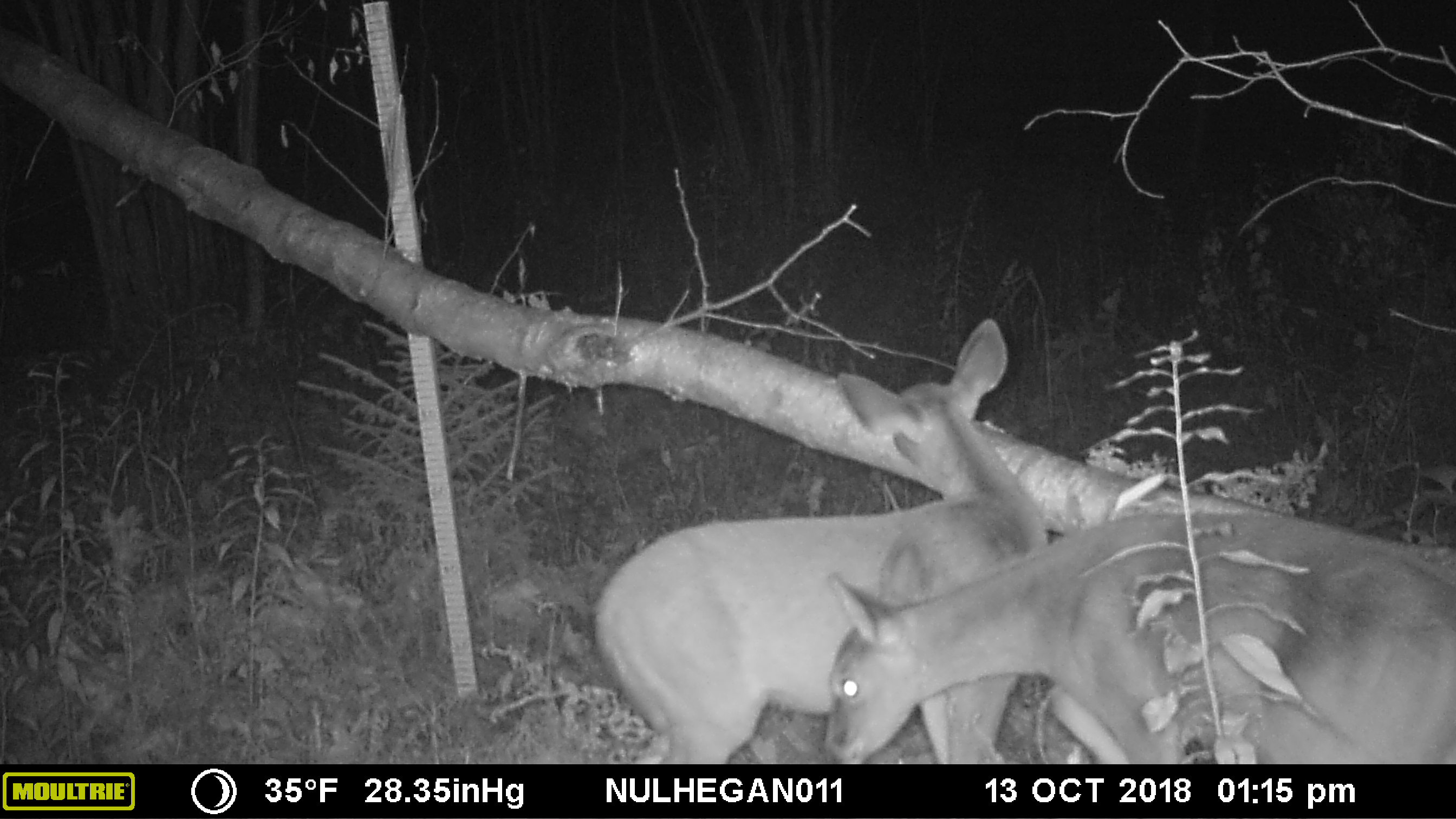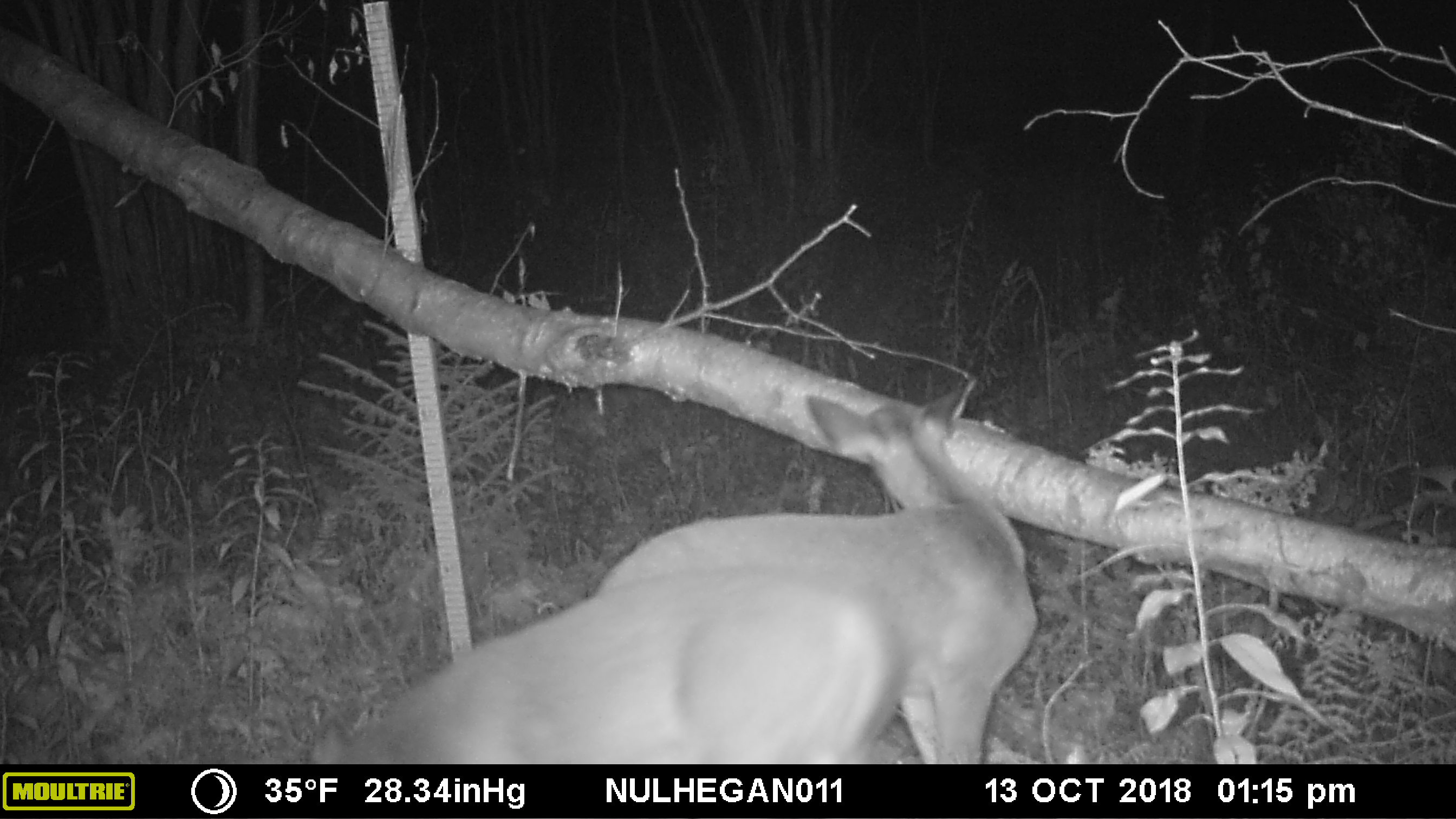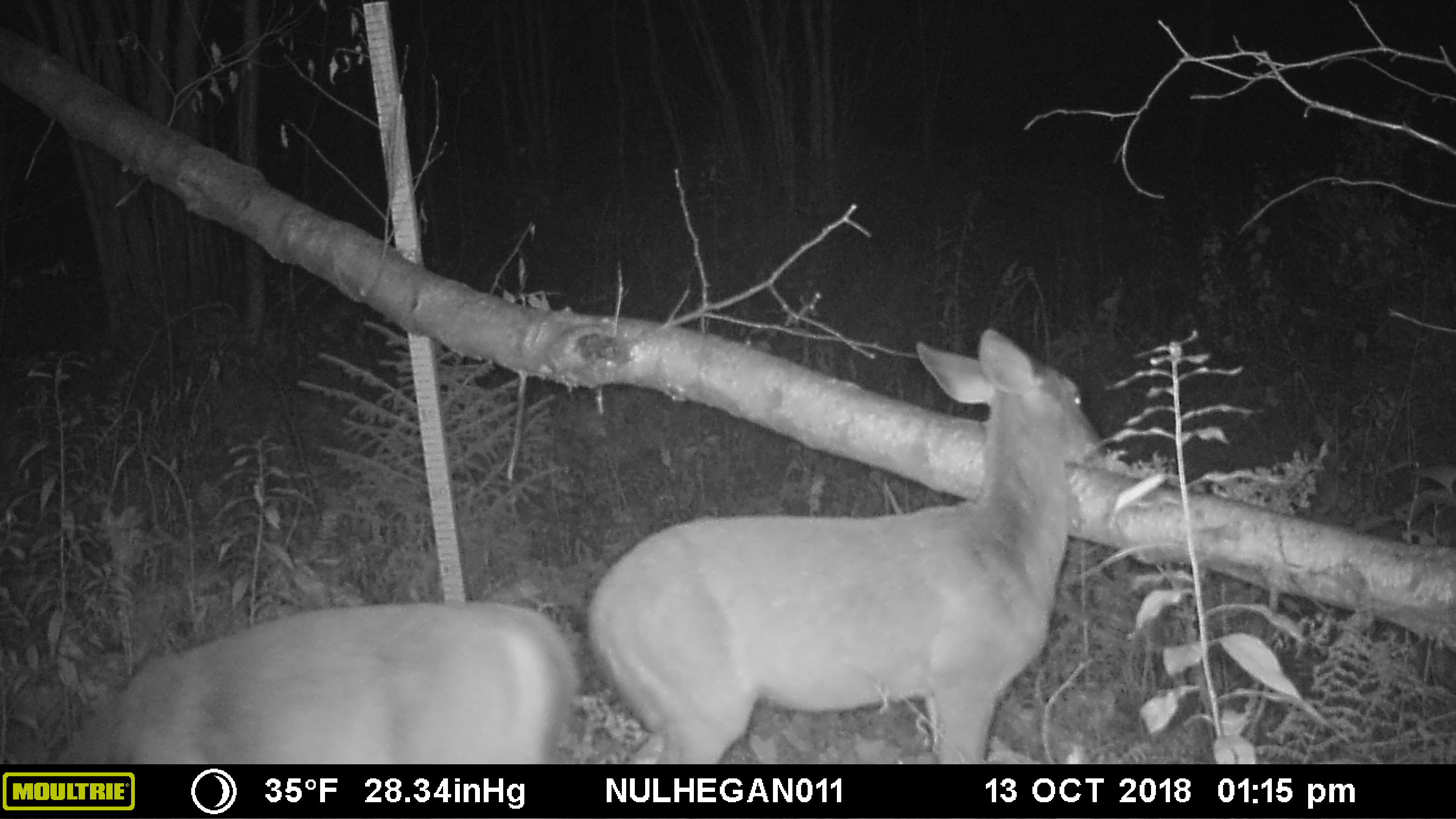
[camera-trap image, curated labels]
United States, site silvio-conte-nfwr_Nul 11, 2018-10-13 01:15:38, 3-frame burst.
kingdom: Animalia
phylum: Chordata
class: Mammalia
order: Artiodactyla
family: Cervidae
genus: Odocoileus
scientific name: Odocoileus virginianus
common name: white-tailed deer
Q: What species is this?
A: White-tailed deer (Odocoileus virginianus).